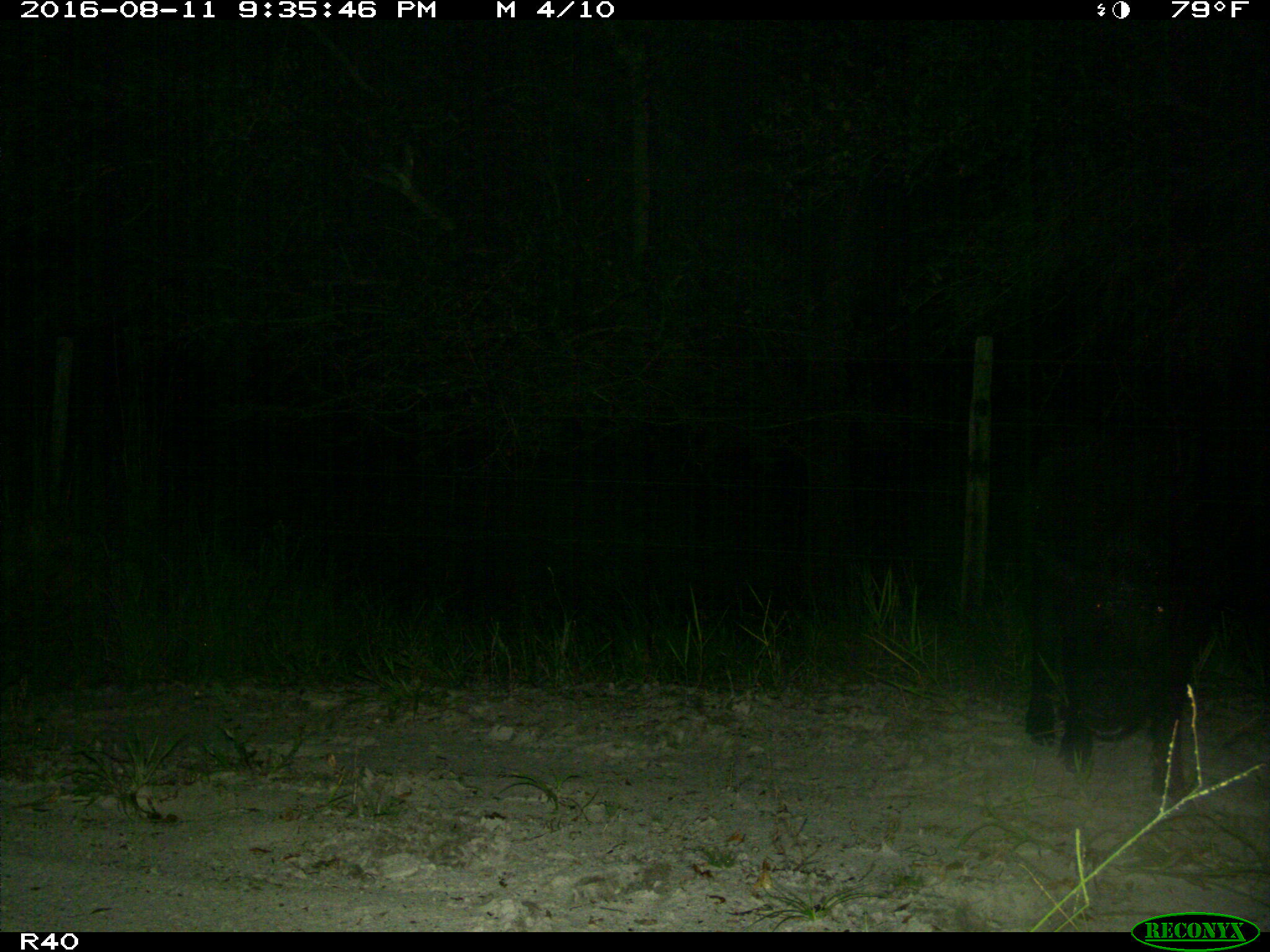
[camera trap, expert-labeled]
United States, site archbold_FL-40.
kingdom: Animalia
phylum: Chordata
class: Mammalia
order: Artiodactyla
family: Suidae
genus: Sus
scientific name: Sus scrofa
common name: wild boar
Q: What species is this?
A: Sus scrofa (wild boar).